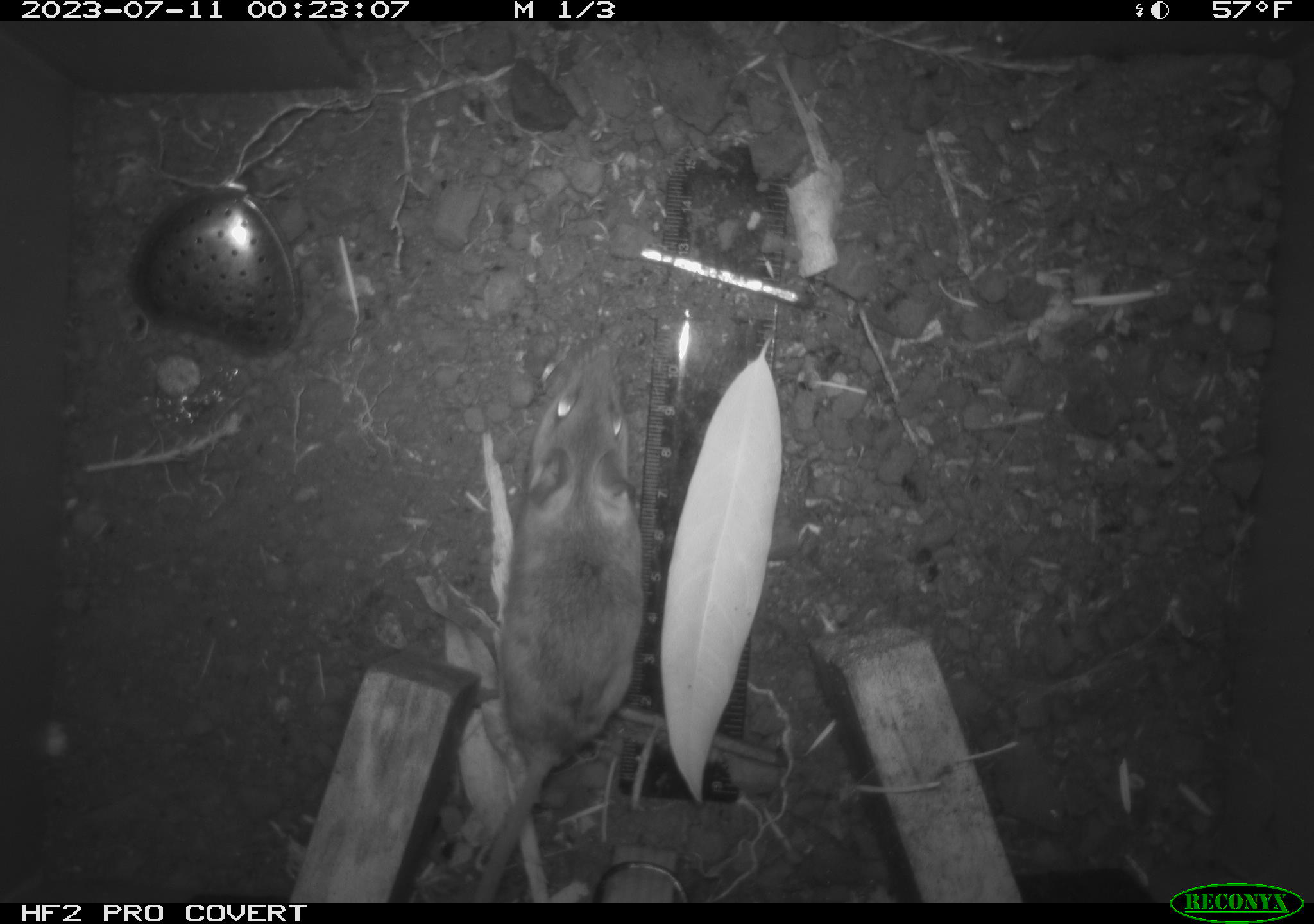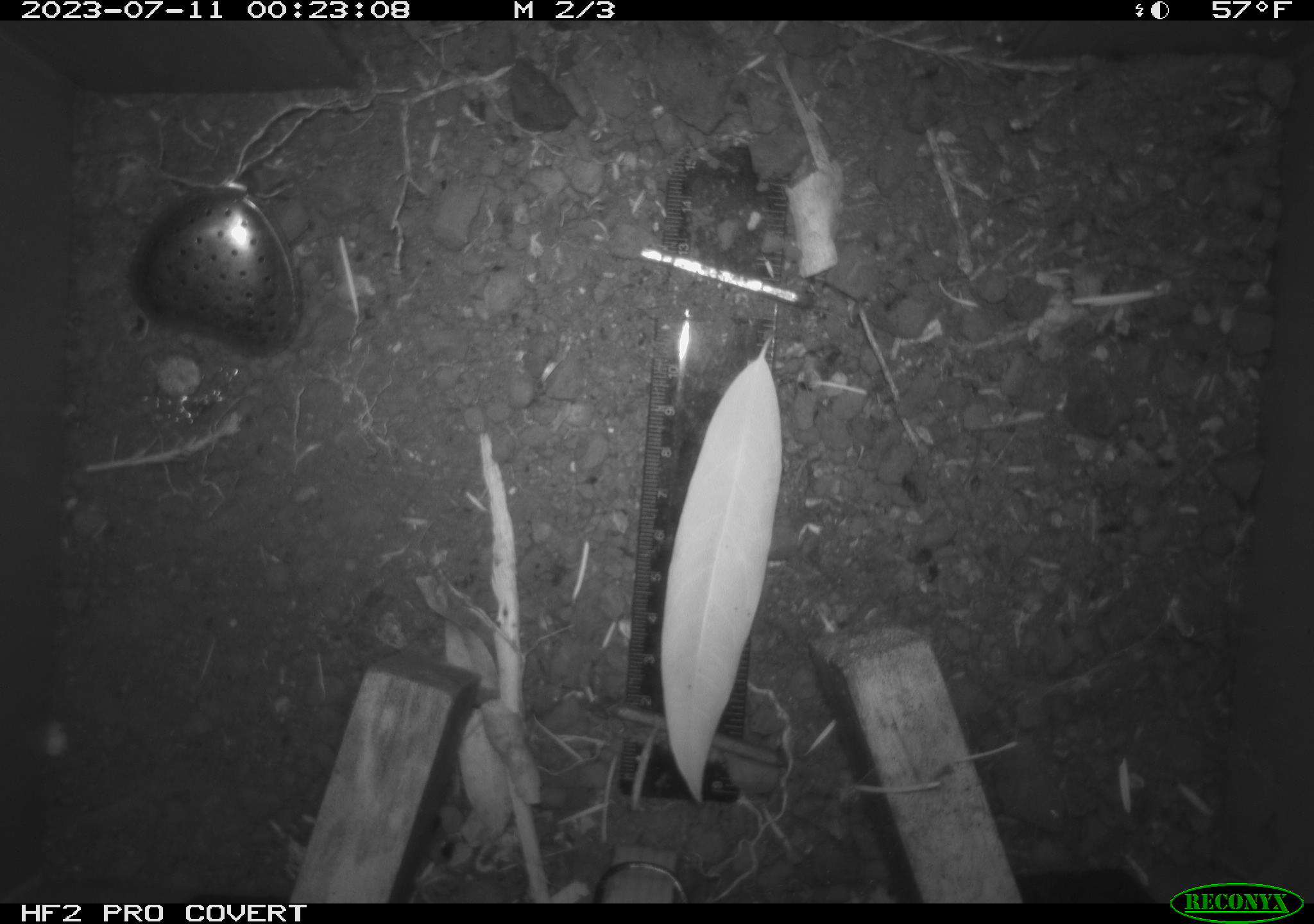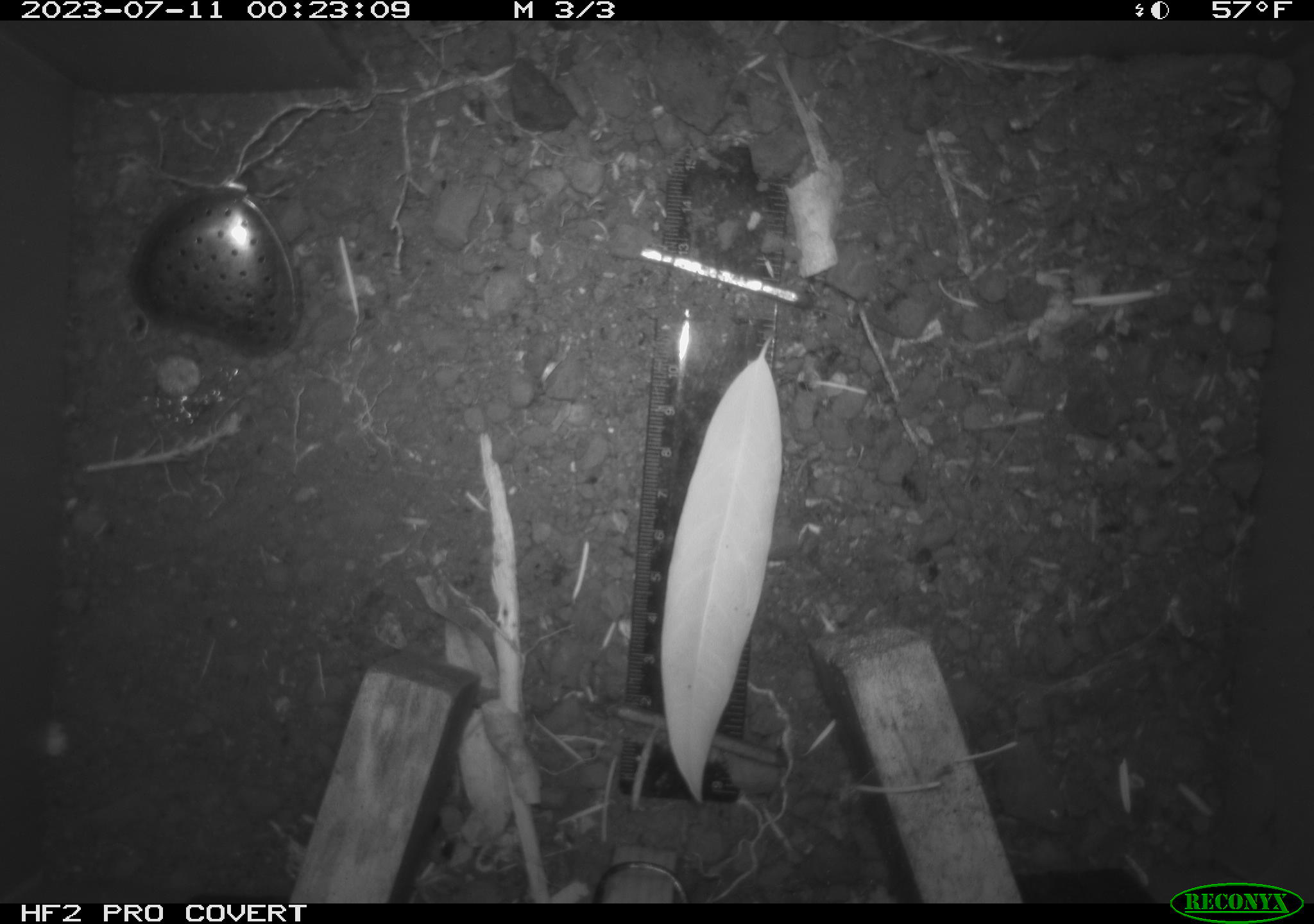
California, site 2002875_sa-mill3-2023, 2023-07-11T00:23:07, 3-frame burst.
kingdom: Animalia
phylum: Chordata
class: Mammalia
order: Rodentia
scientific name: Rodentia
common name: mouse species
Mouse species (Rodentia).